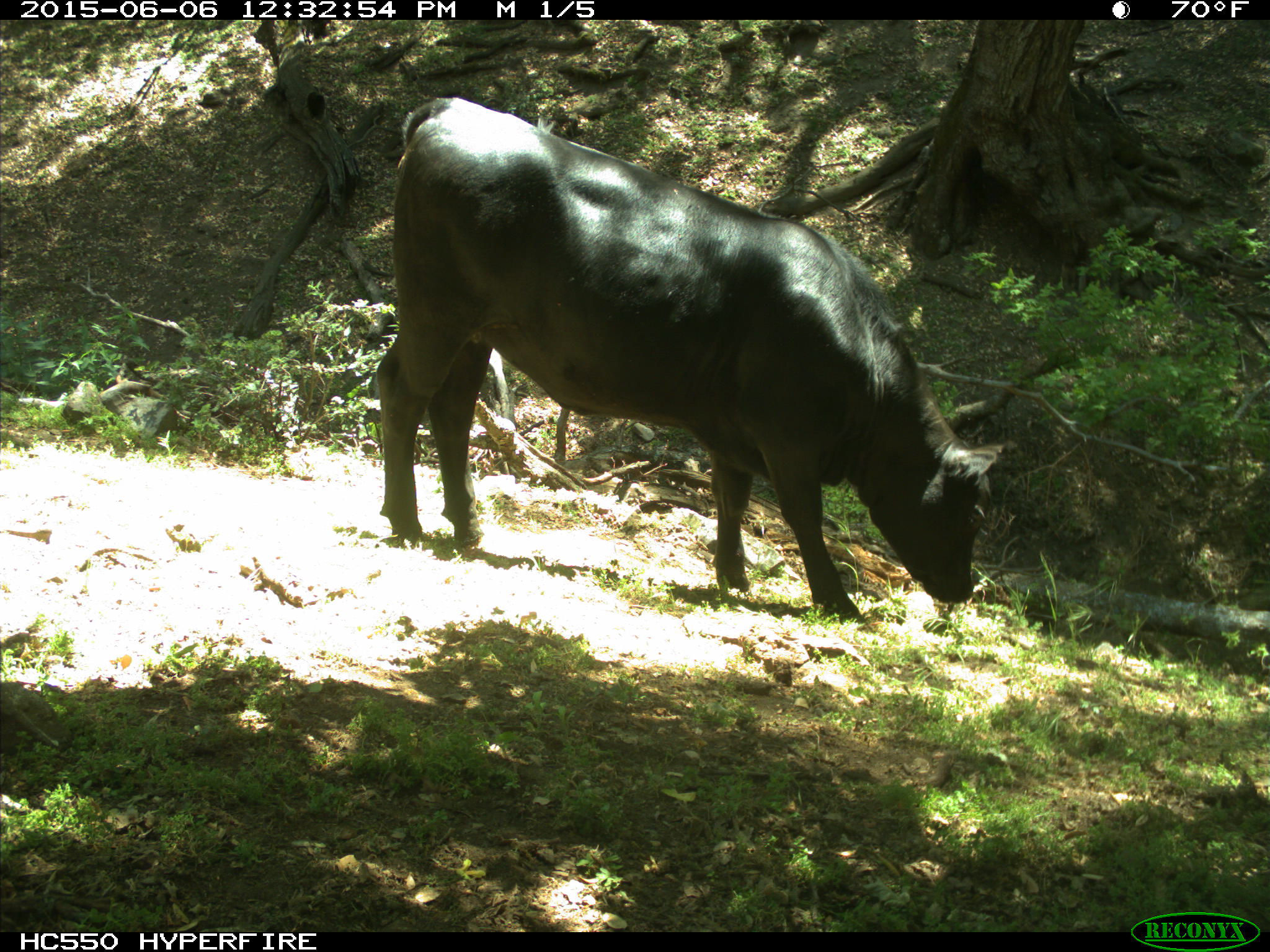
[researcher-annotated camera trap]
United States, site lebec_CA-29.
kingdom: Animalia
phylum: Chordata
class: Mammalia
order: Artiodactyla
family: Bovidae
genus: Bos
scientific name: Bos taurus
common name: domestic cow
Bos taurus (domestic cow).